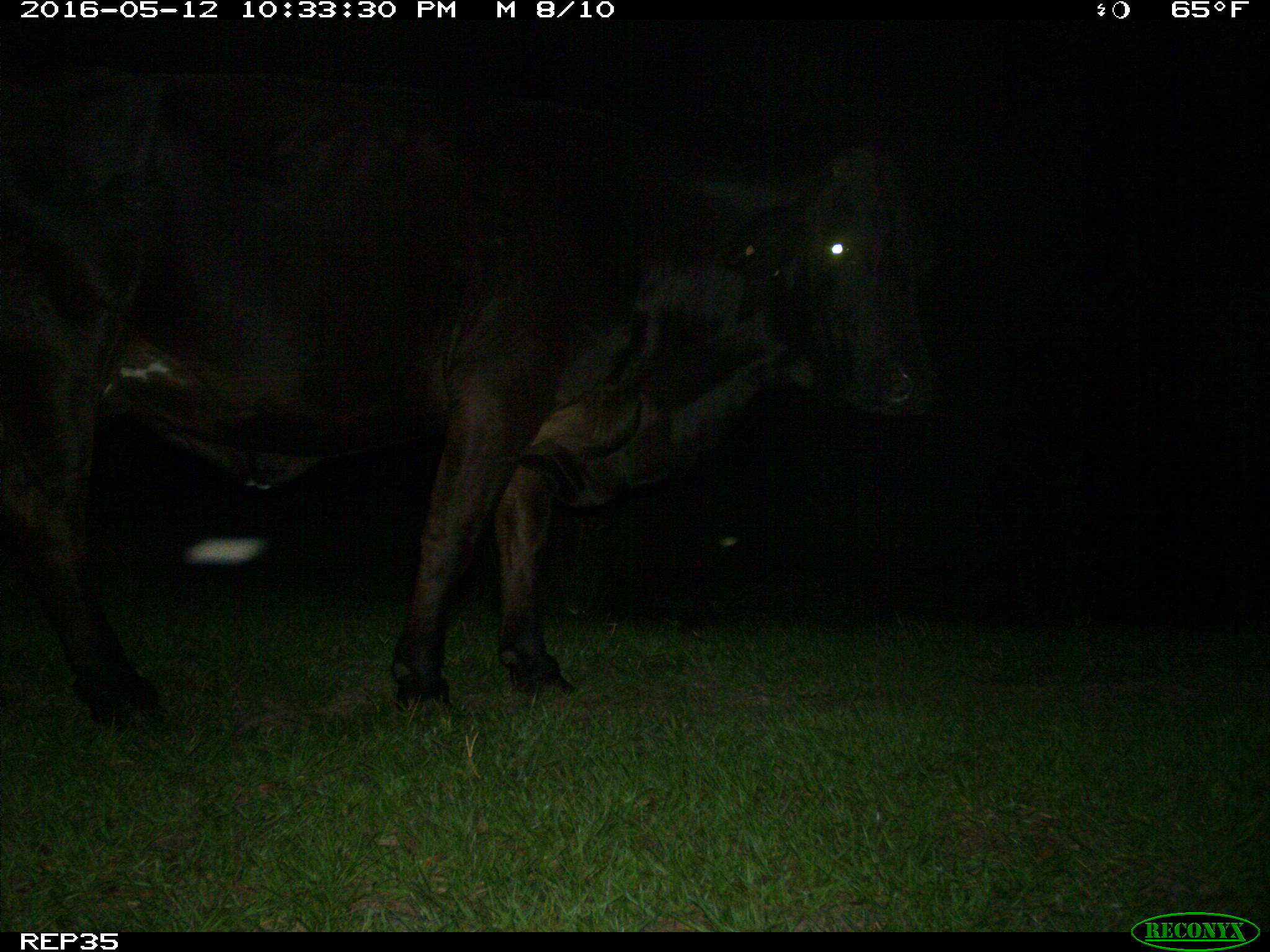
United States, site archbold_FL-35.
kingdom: Animalia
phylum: Chordata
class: Mammalia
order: Artiodactyla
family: Bovidae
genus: Bos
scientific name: Bos taurus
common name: domestic cow